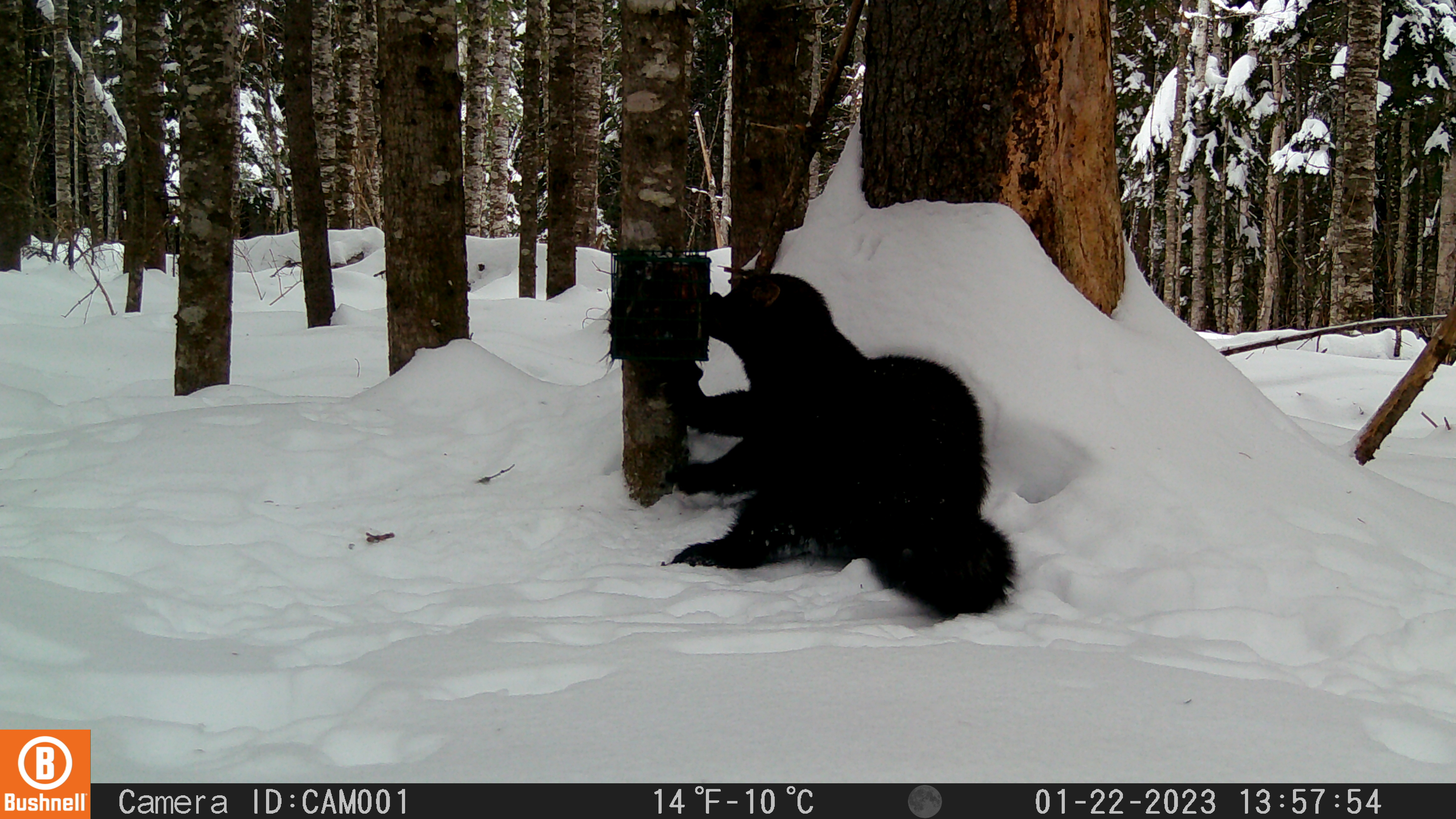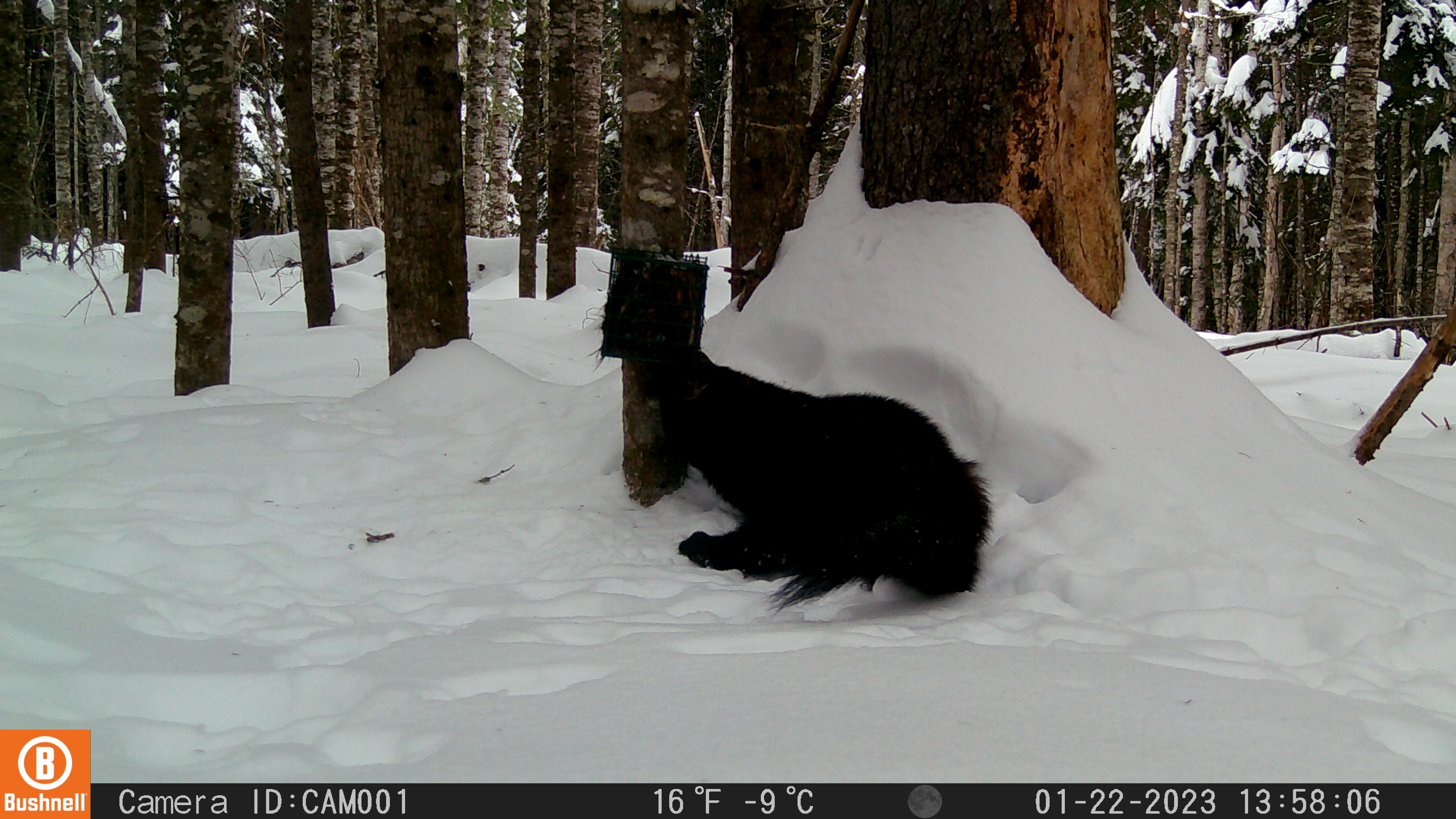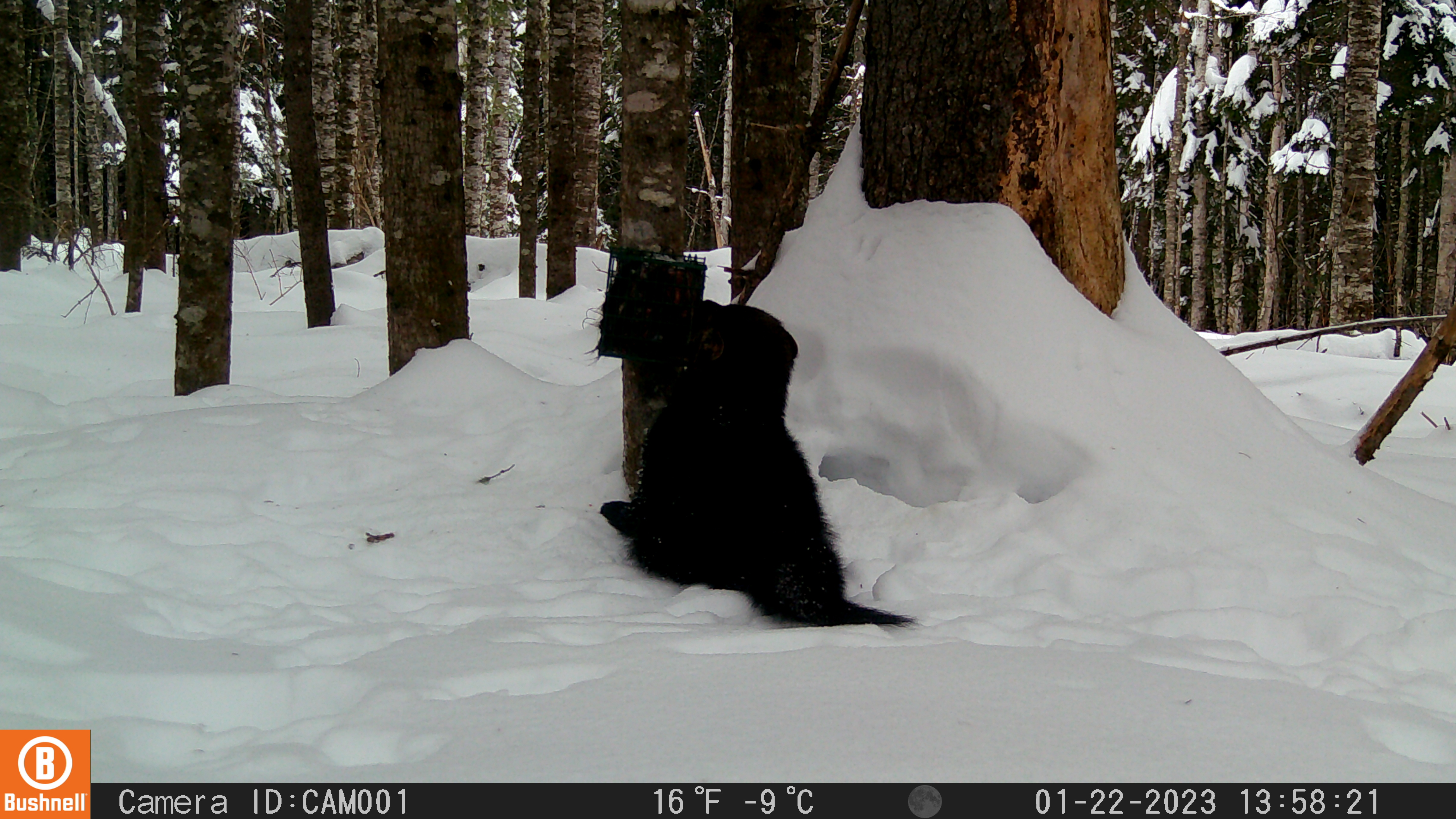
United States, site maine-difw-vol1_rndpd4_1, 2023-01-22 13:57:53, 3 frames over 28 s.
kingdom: Animalia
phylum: Chordata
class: Mammalia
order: Carnivora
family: Mustelidae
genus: Pekania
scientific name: Pekania pennanti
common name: fisher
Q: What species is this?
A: Fisher (Pekania pennanti).